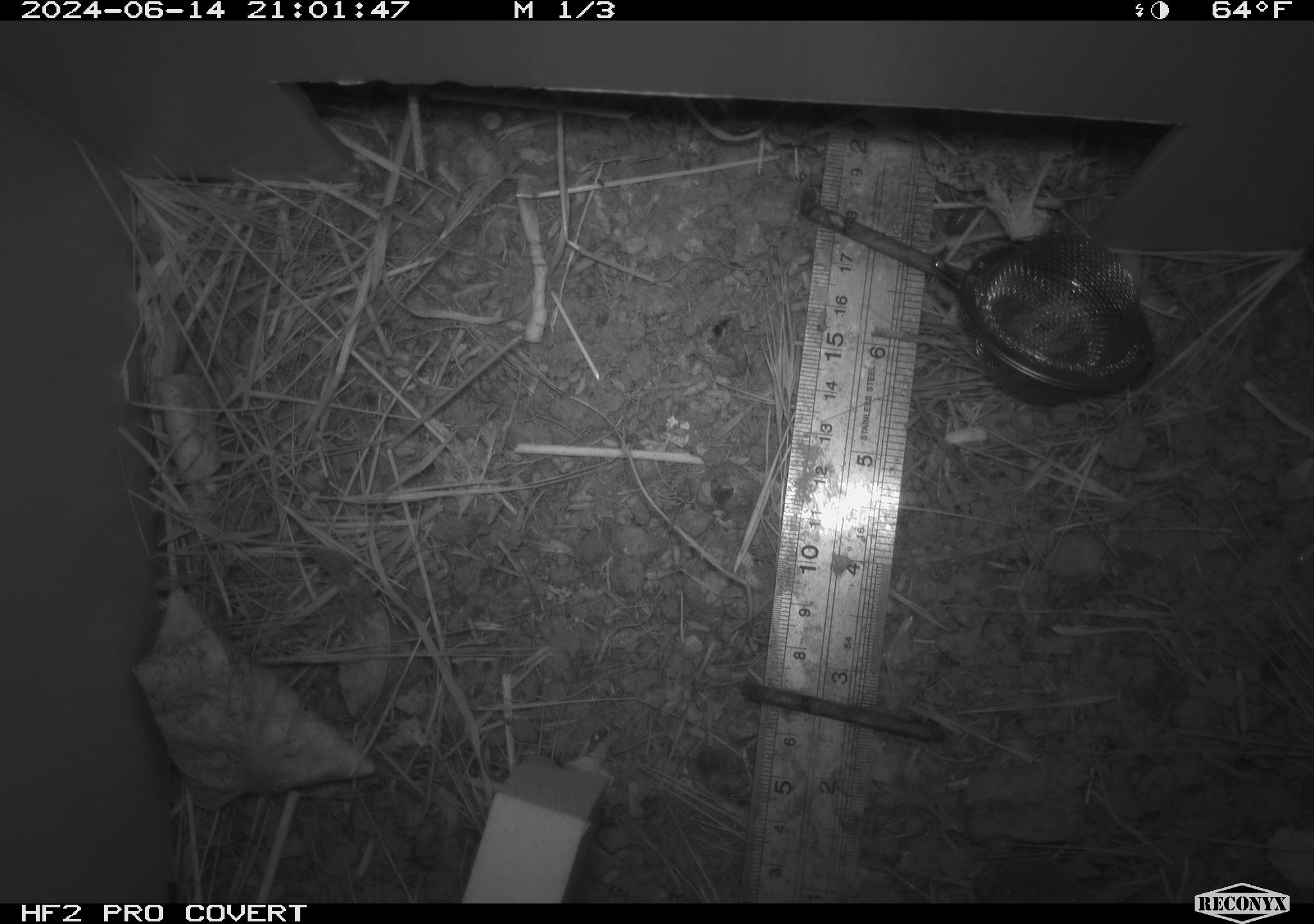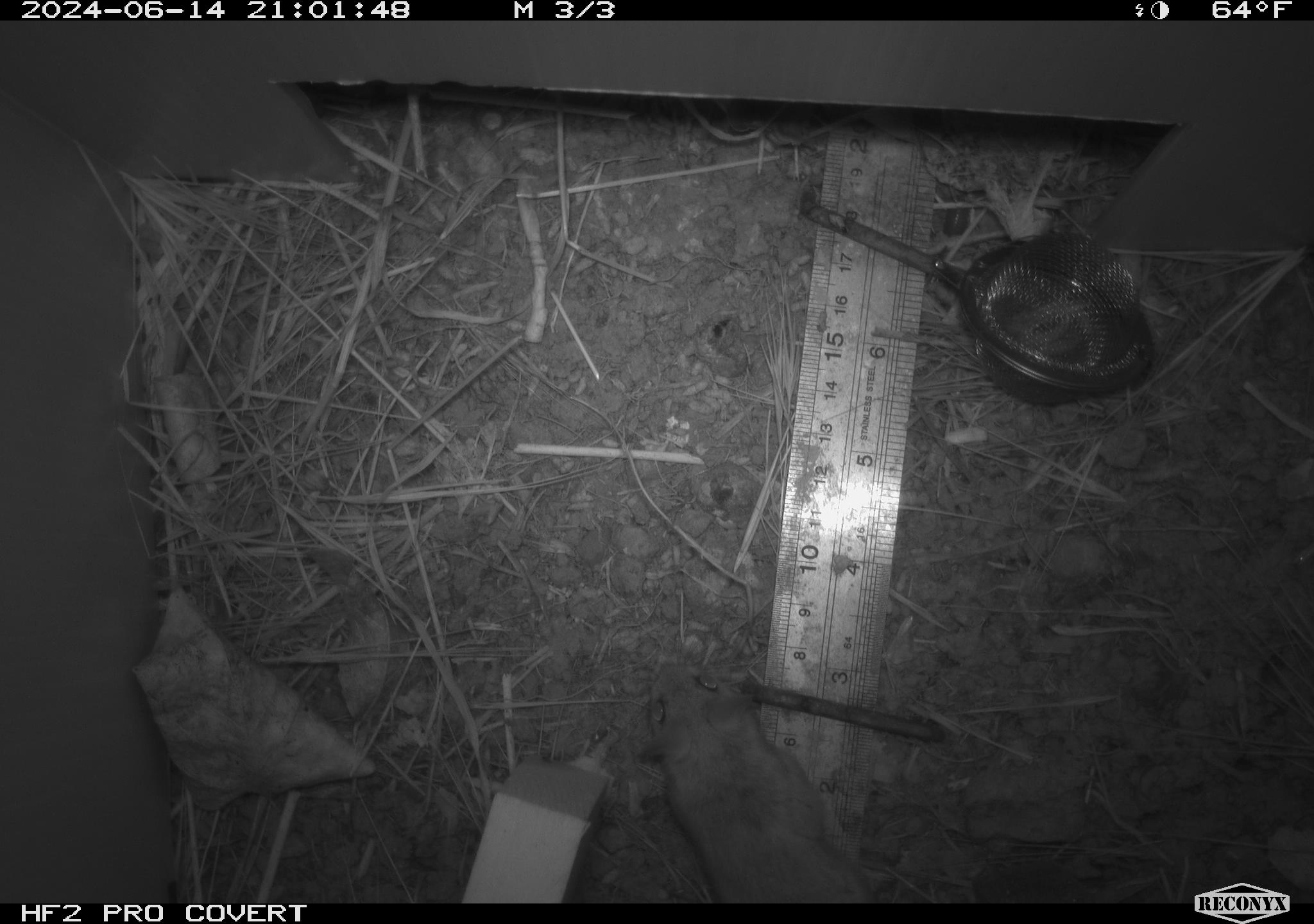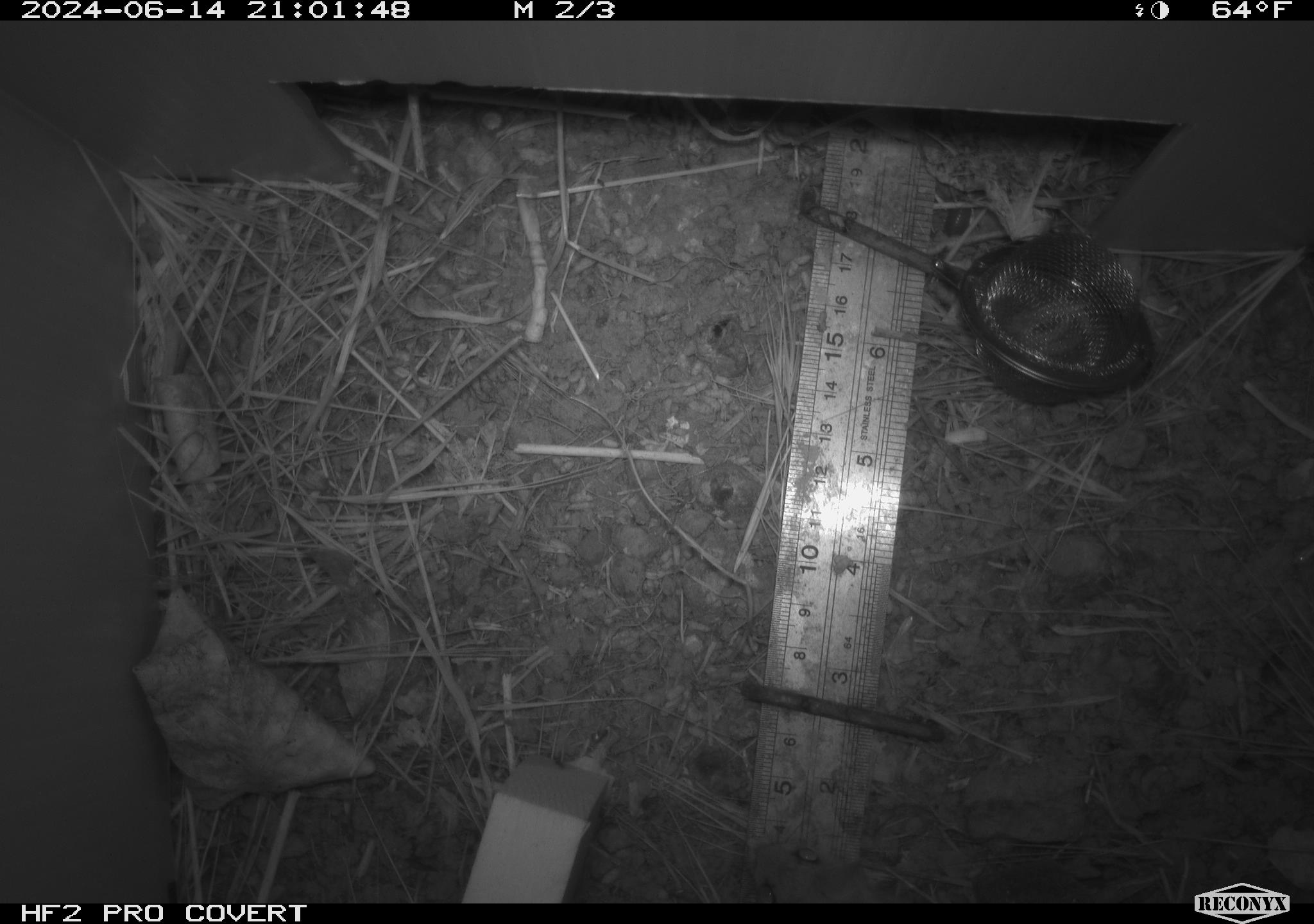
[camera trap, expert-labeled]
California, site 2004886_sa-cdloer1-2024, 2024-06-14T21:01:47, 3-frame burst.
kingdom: Animalia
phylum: Chordata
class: Mammalia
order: Rodentia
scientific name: Rodentia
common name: mouse species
Mouse species (Rodentia).